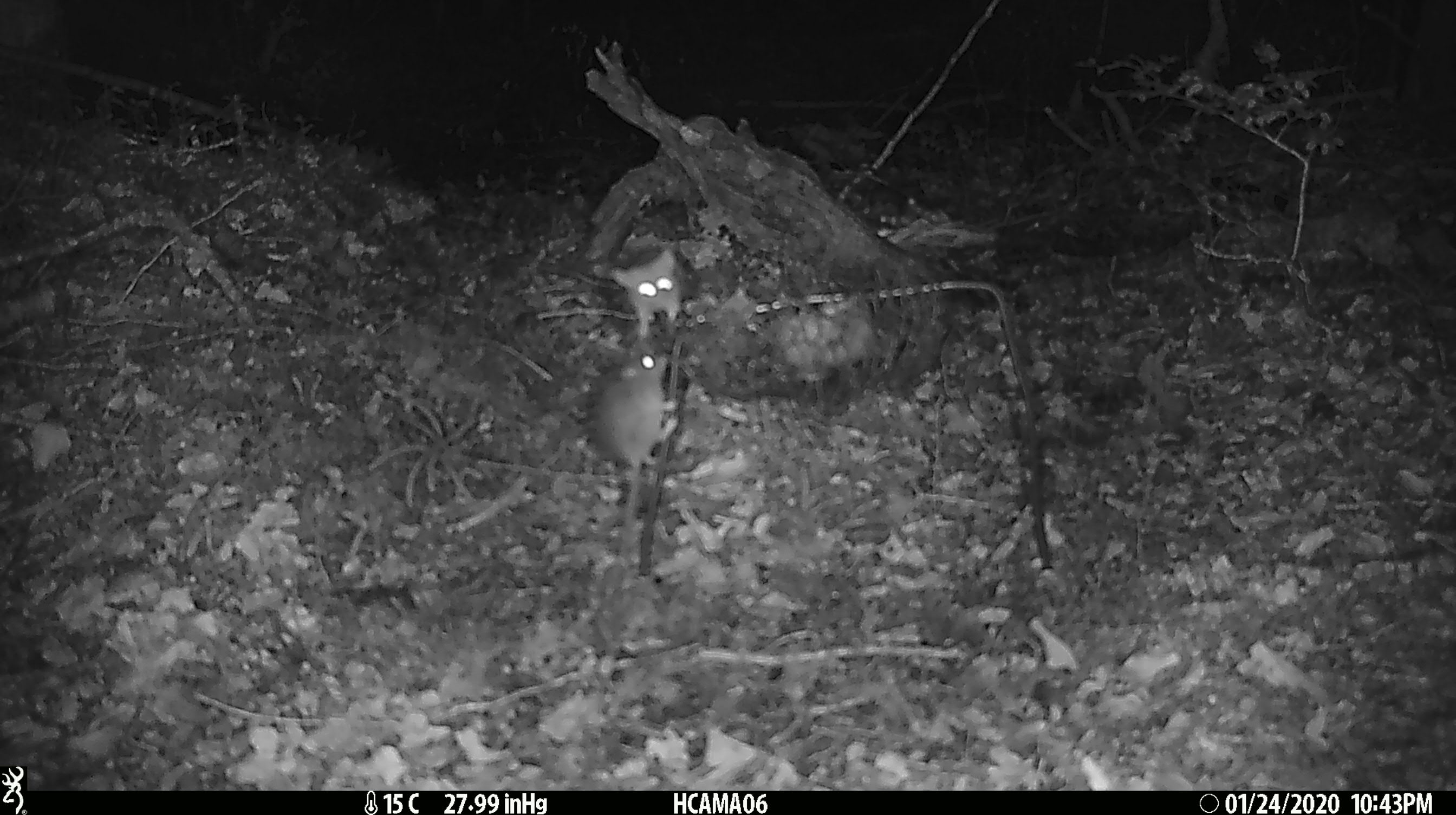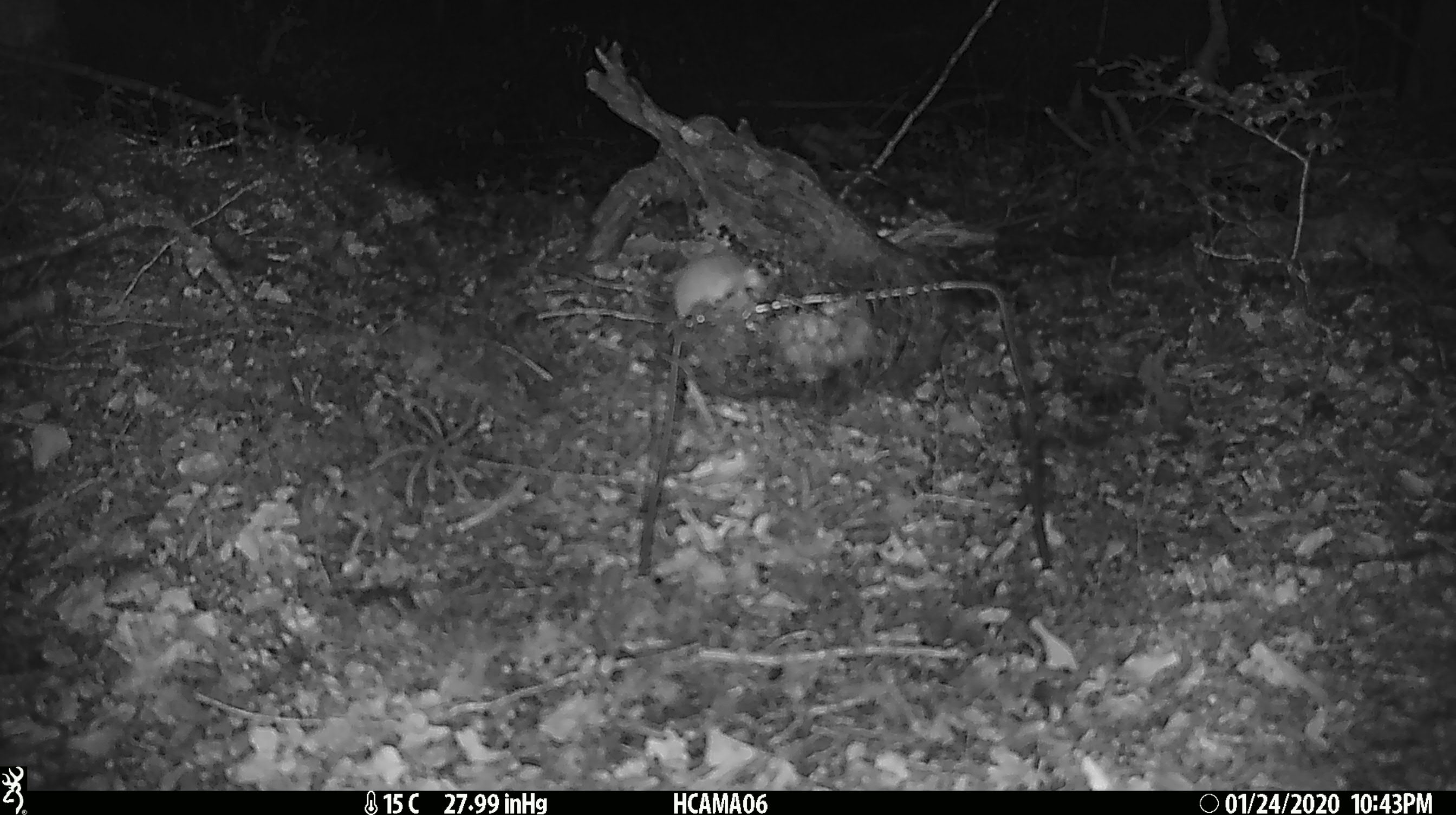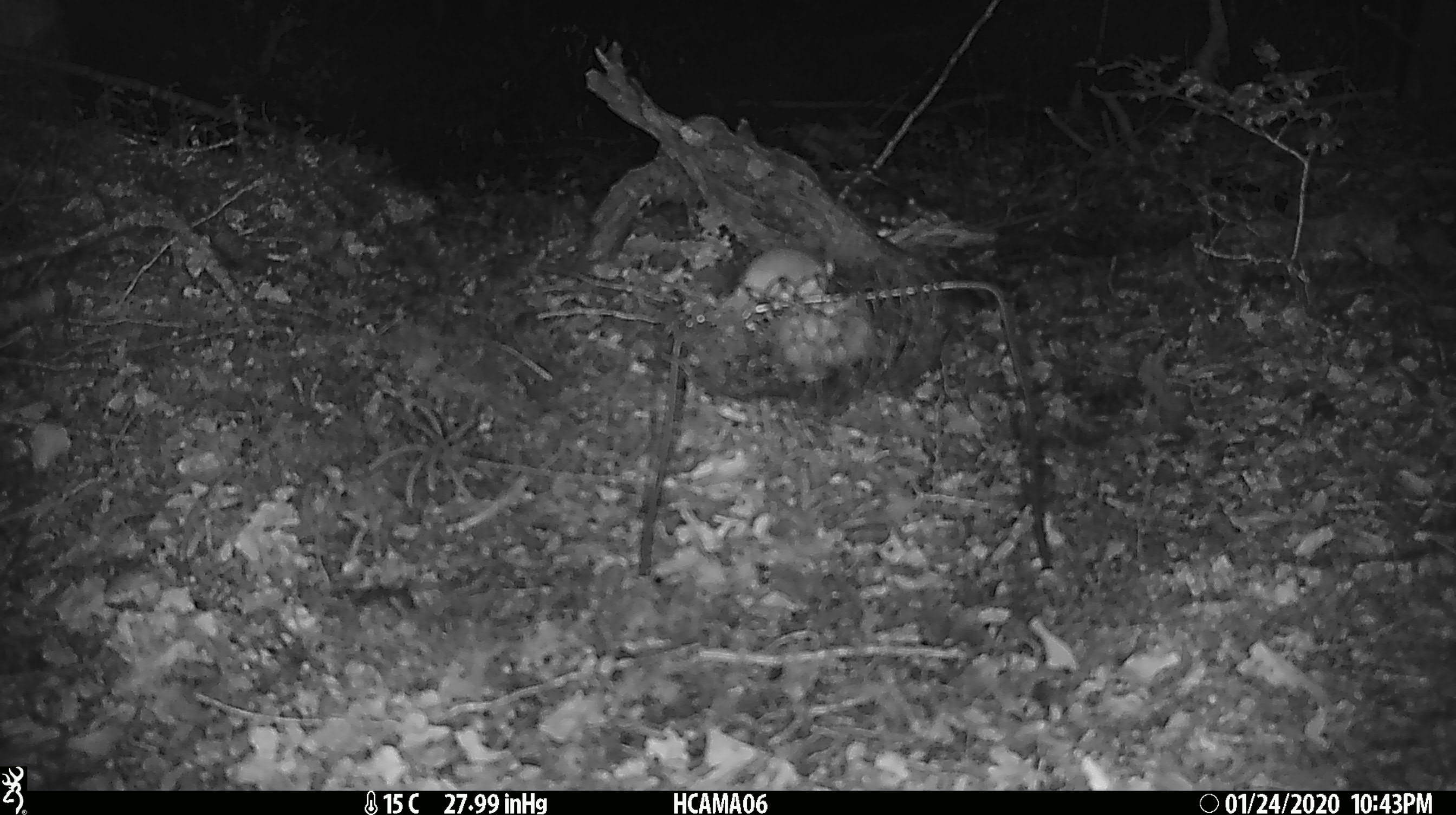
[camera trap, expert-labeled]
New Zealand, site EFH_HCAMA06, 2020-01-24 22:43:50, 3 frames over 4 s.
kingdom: Animalia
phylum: Chordata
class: Mammalia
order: Rodentia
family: Muridae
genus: Mus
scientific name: Mus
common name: mouse